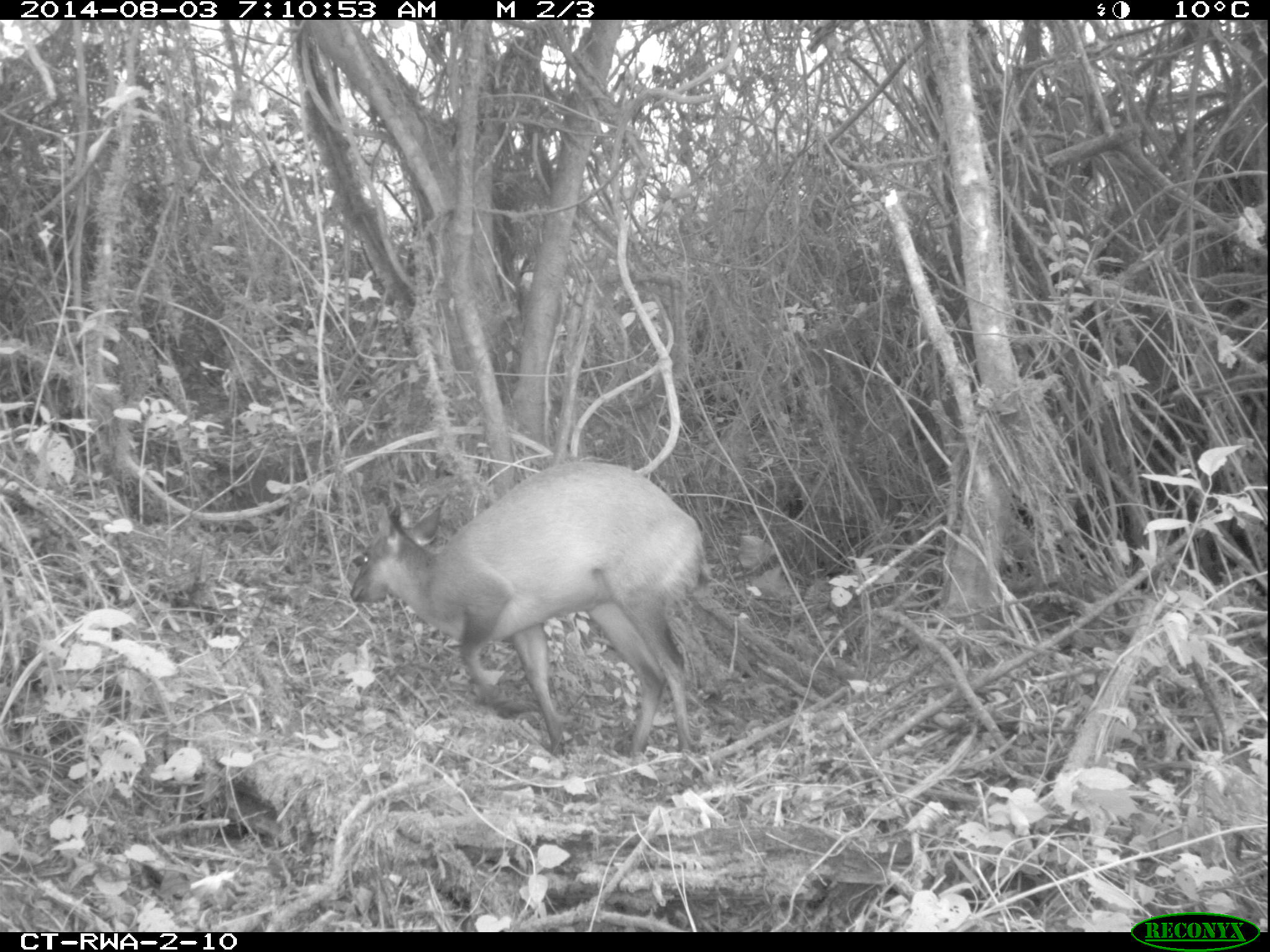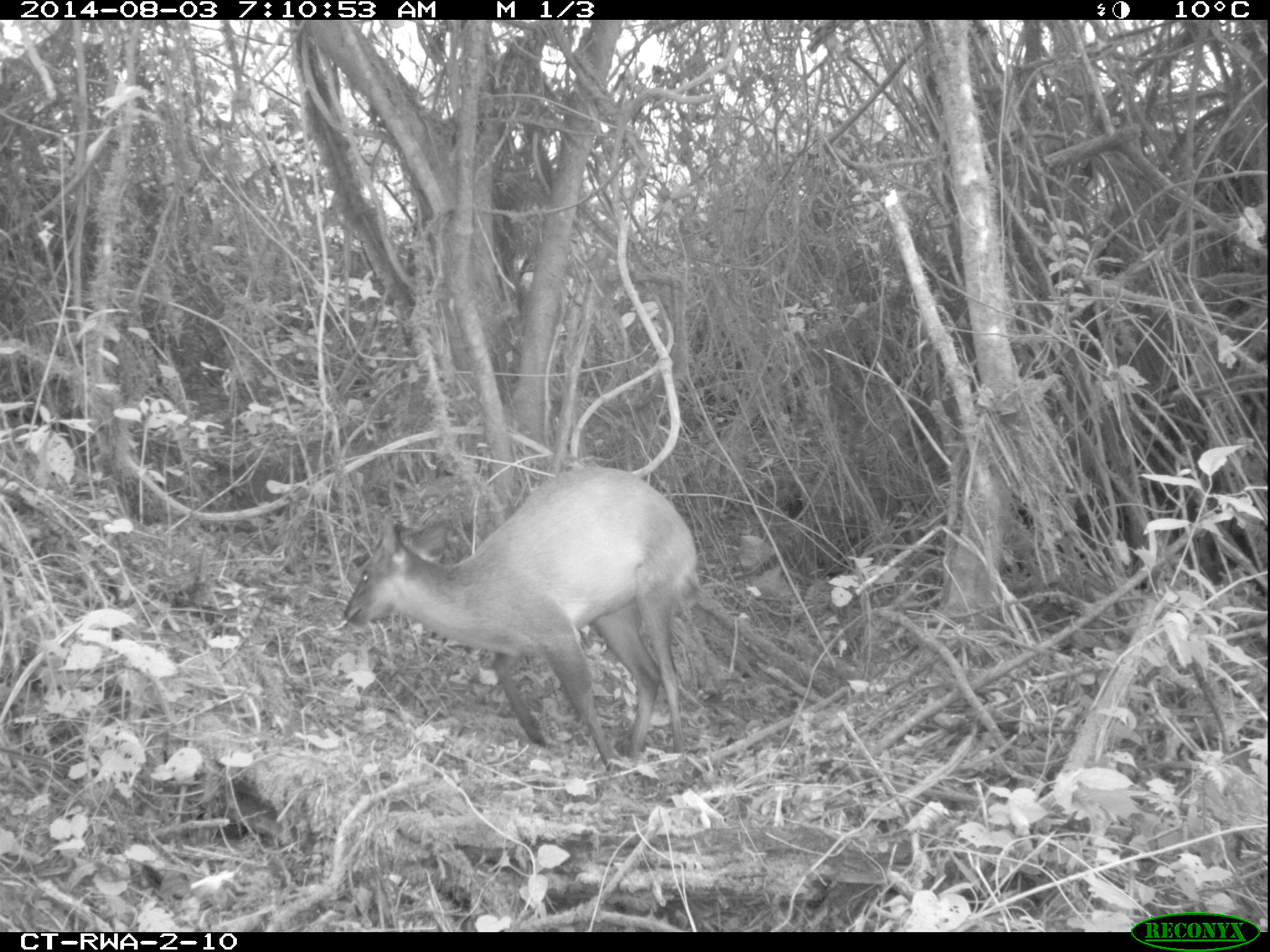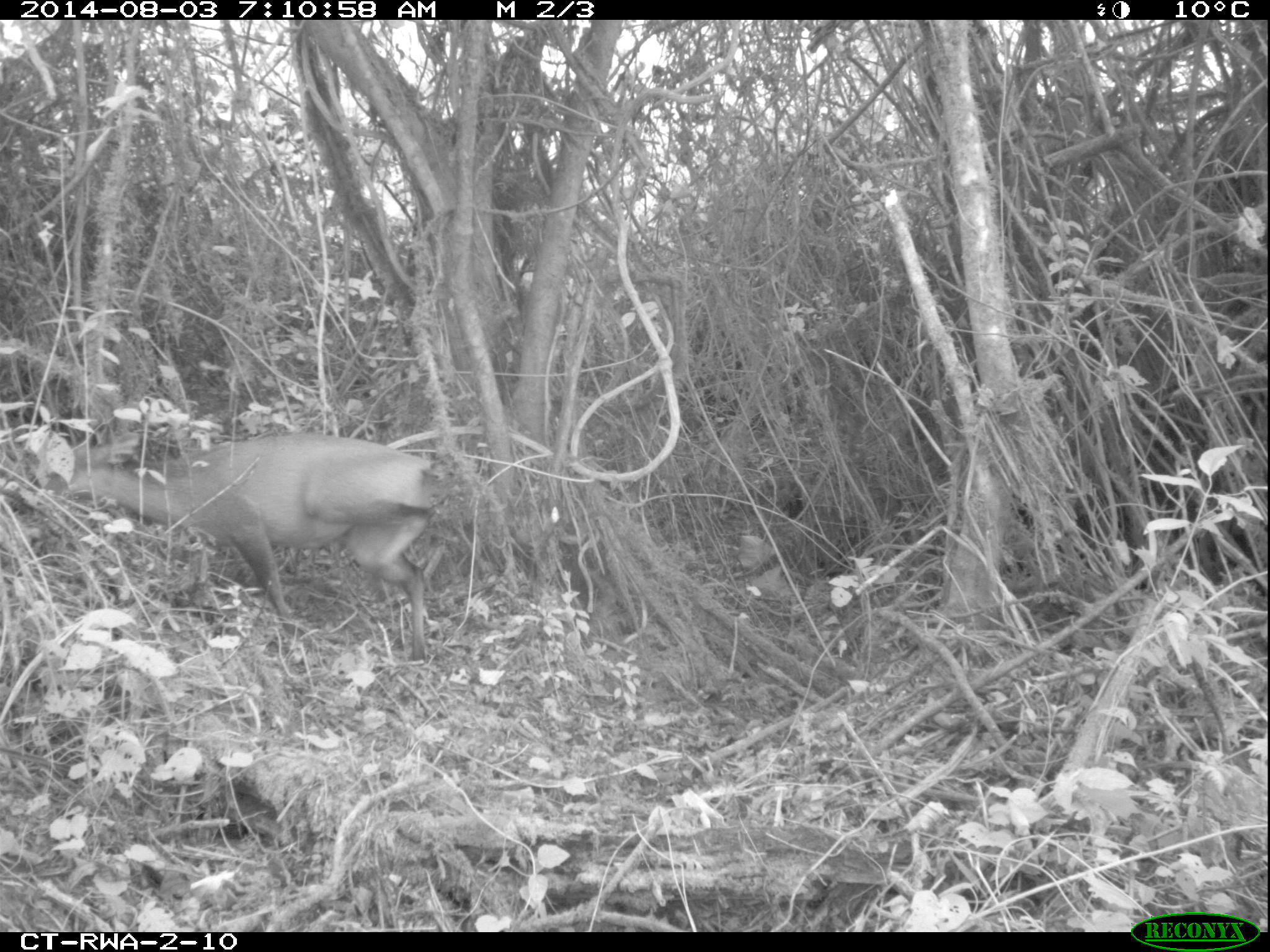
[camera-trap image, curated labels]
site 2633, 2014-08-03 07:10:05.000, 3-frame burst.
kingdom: Animalia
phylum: Chordata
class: Mammalia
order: Artiodactyla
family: Bovidae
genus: Cephalophus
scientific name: Cephalophus nigrifrons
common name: black-fronted duiker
Cephalophus nigrifrons (black-fronted duiker), count 1.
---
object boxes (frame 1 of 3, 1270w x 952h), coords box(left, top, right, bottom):
cephalophus nigrifrons: box(350, 462, 709, 757)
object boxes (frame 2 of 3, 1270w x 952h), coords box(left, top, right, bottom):
cephalophus nigrifrons: box(342, 462, 706, 774)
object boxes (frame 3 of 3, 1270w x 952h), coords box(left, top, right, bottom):
cephalophus nigrifrons: box(43, 429, 440, 667)